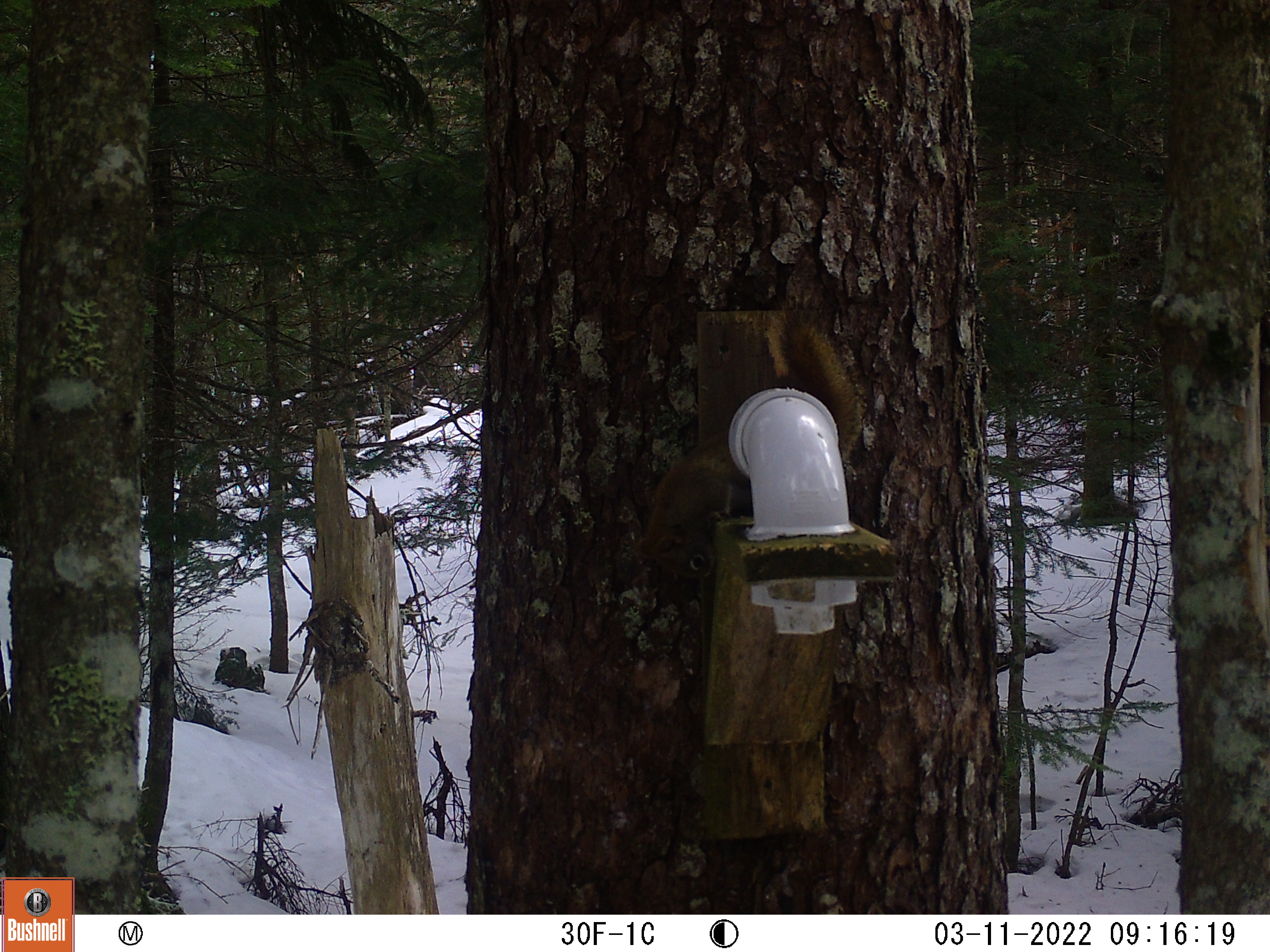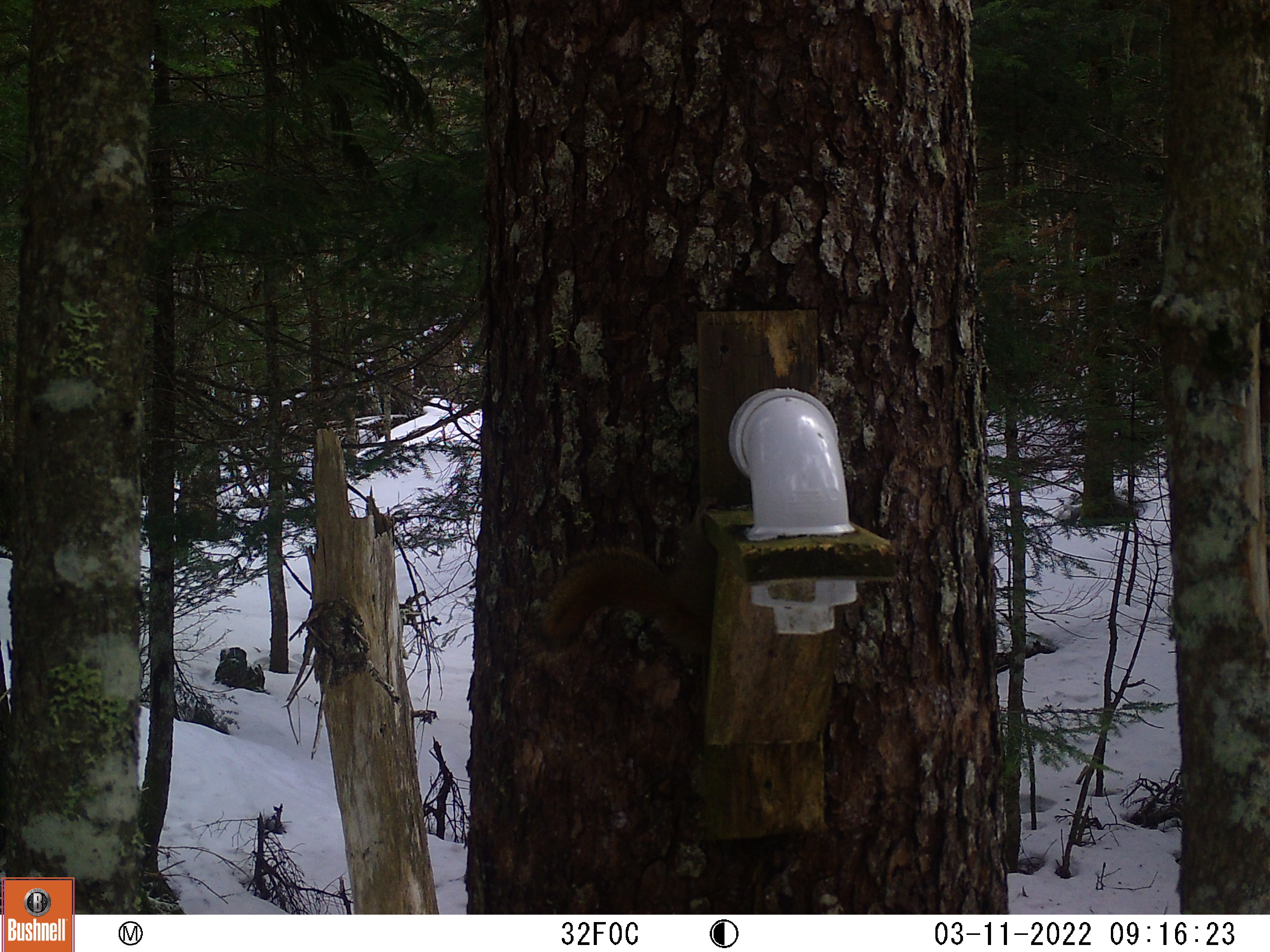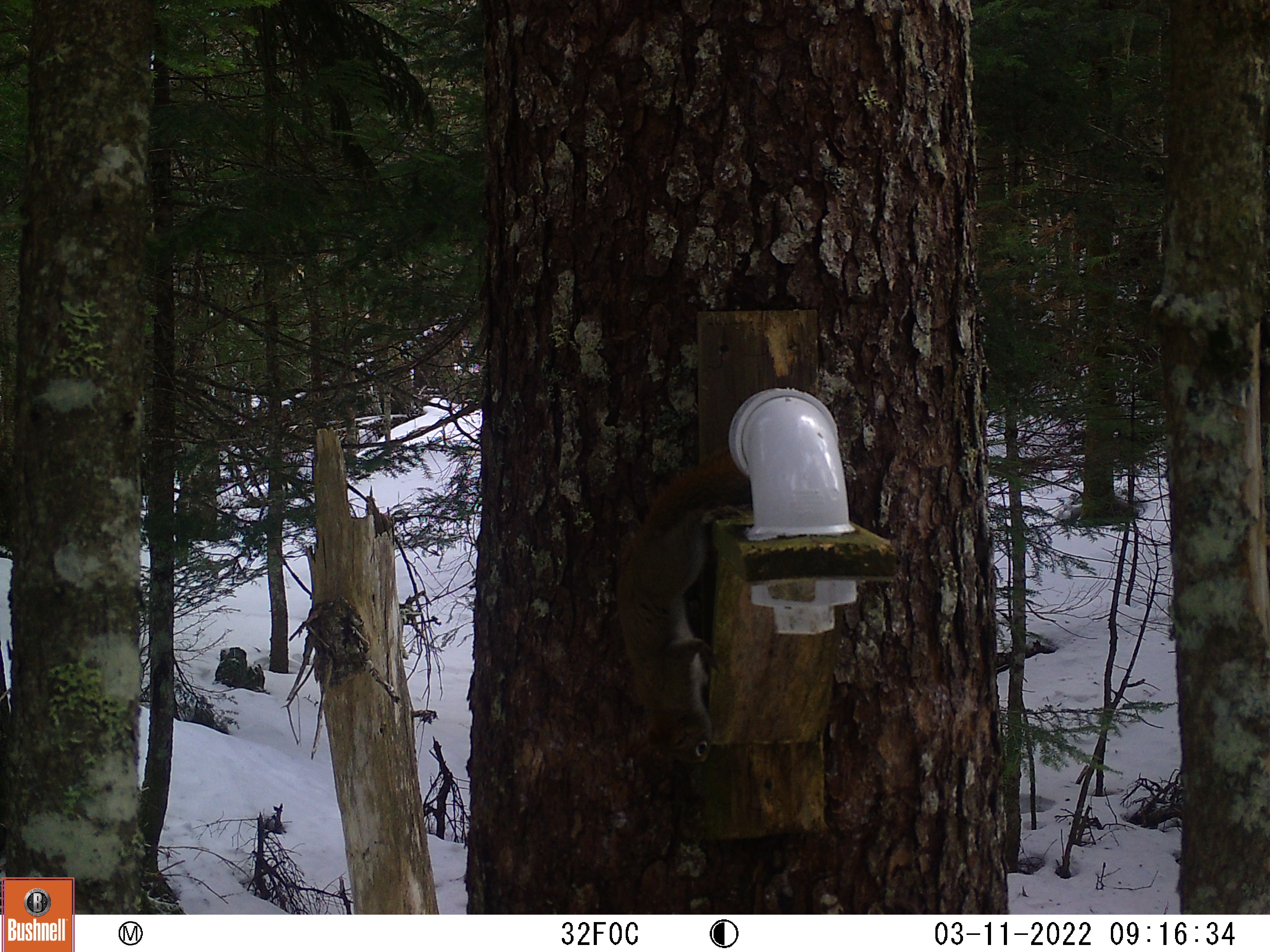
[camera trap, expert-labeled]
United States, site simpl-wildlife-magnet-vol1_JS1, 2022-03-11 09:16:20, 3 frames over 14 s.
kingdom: Animalia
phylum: Chordata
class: Mammalia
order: Rodentia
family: Sciuridae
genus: Tamiasciurus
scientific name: Tamiasciurus hudsonicus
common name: red squirrel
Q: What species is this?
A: Red squirrel (Tamiasciurus hudsonicus).